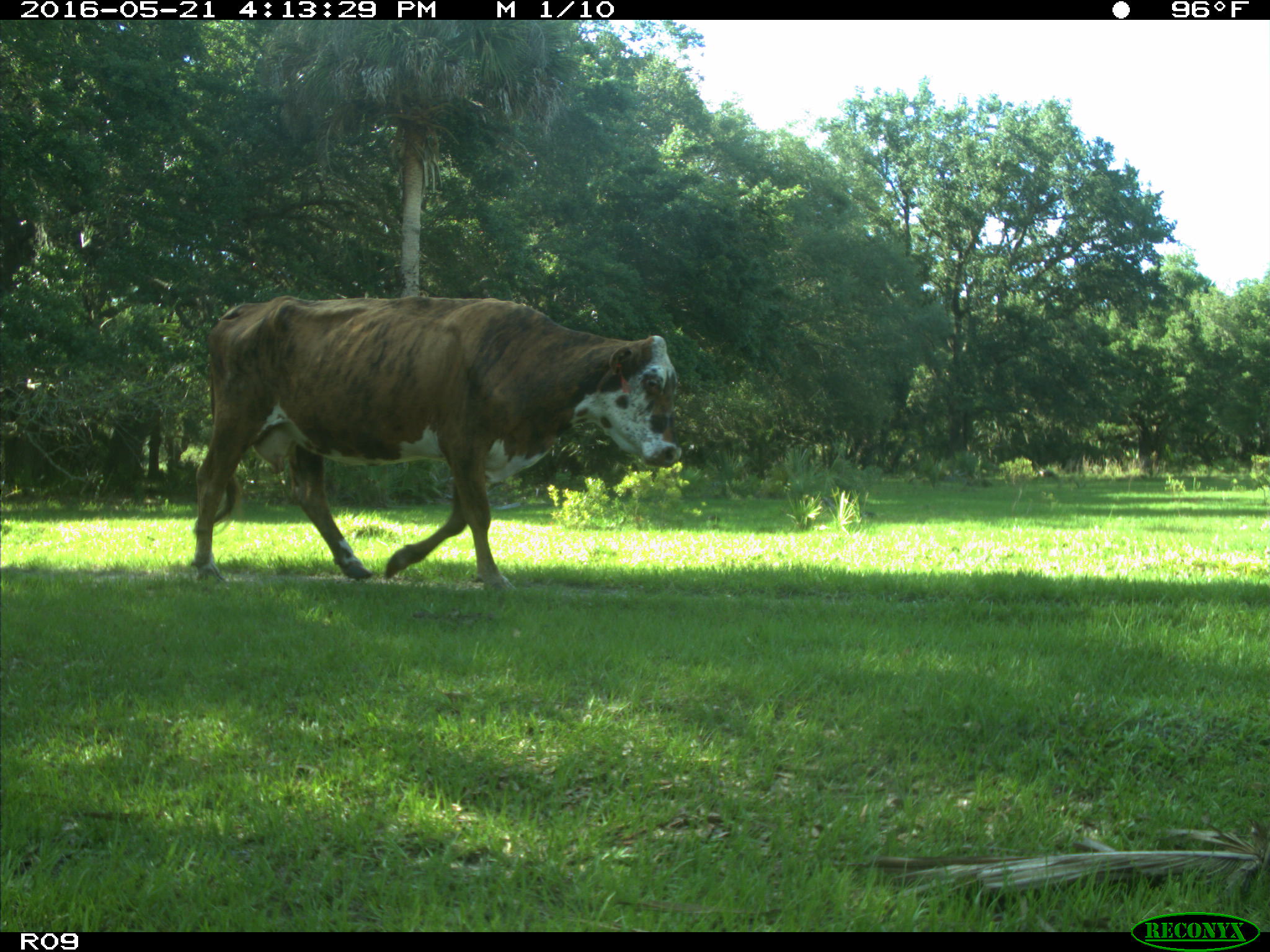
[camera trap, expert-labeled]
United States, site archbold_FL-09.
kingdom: Animalia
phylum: Chordata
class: Mammalia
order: Artiodactyla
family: Bovidae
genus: Bos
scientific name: Bos taurus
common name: domestic cow